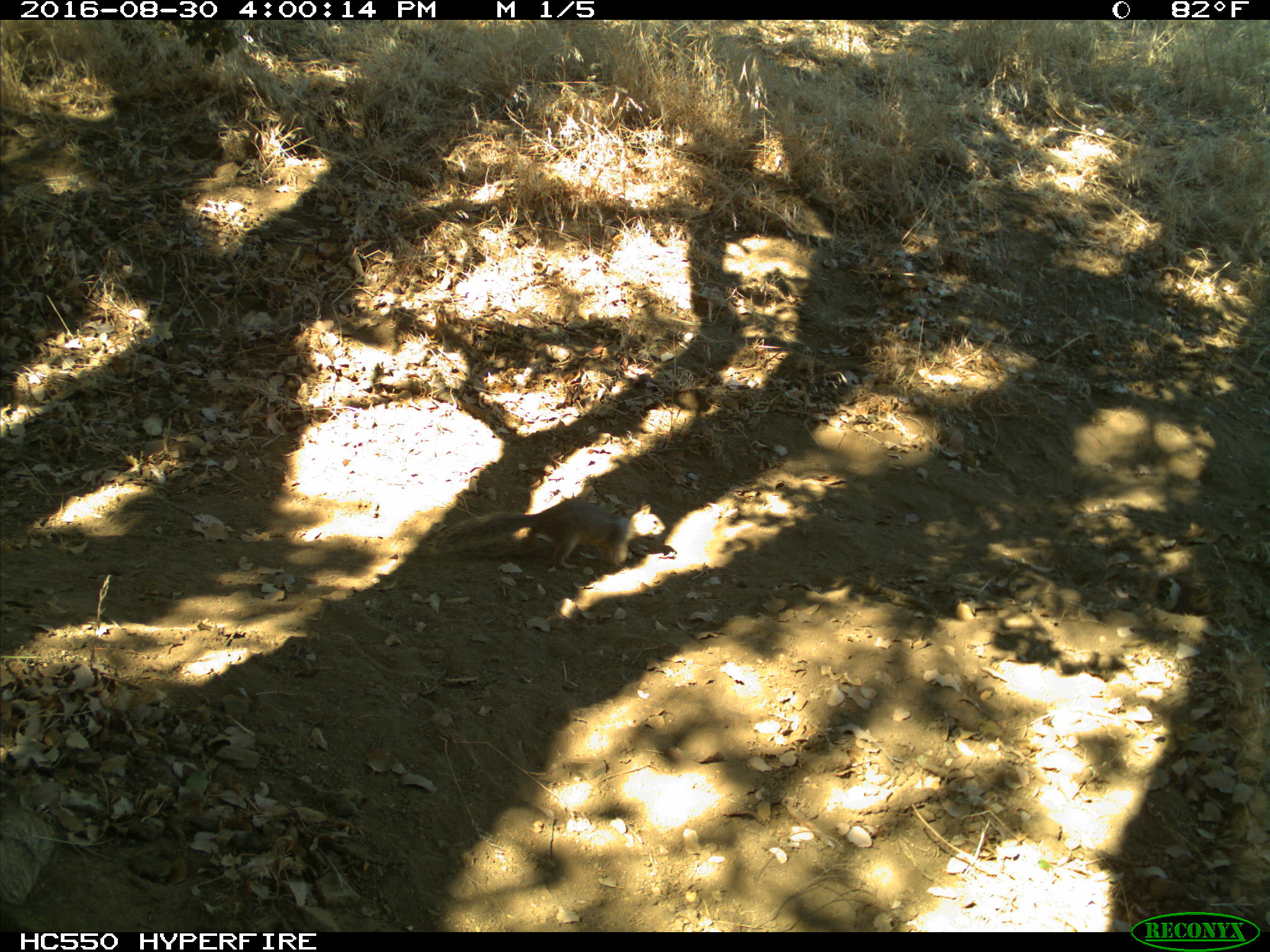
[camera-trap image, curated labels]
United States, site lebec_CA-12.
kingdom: Animalia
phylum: Chordata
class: Mammalia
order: Rodentia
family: Sciuridae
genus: Otospermophilus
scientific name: Otospermophilus beecheyi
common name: california ground squirrel